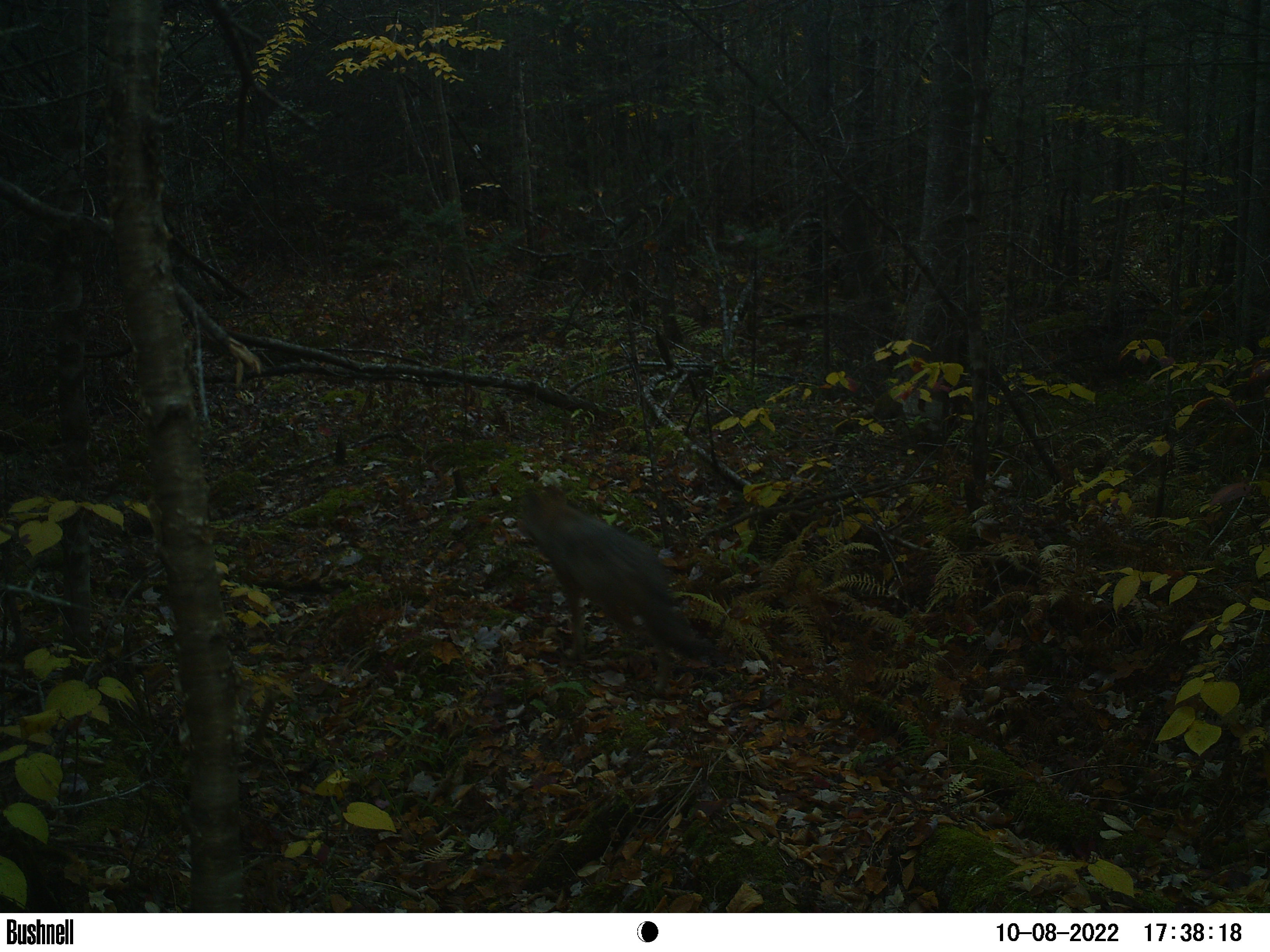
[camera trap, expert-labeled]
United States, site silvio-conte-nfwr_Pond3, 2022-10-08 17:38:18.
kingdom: Animalia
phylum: Chordata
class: Mammalia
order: Carnivora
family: Canidae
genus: Canis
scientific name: Canis latrans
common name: coyote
Coyote (Canis latrans).